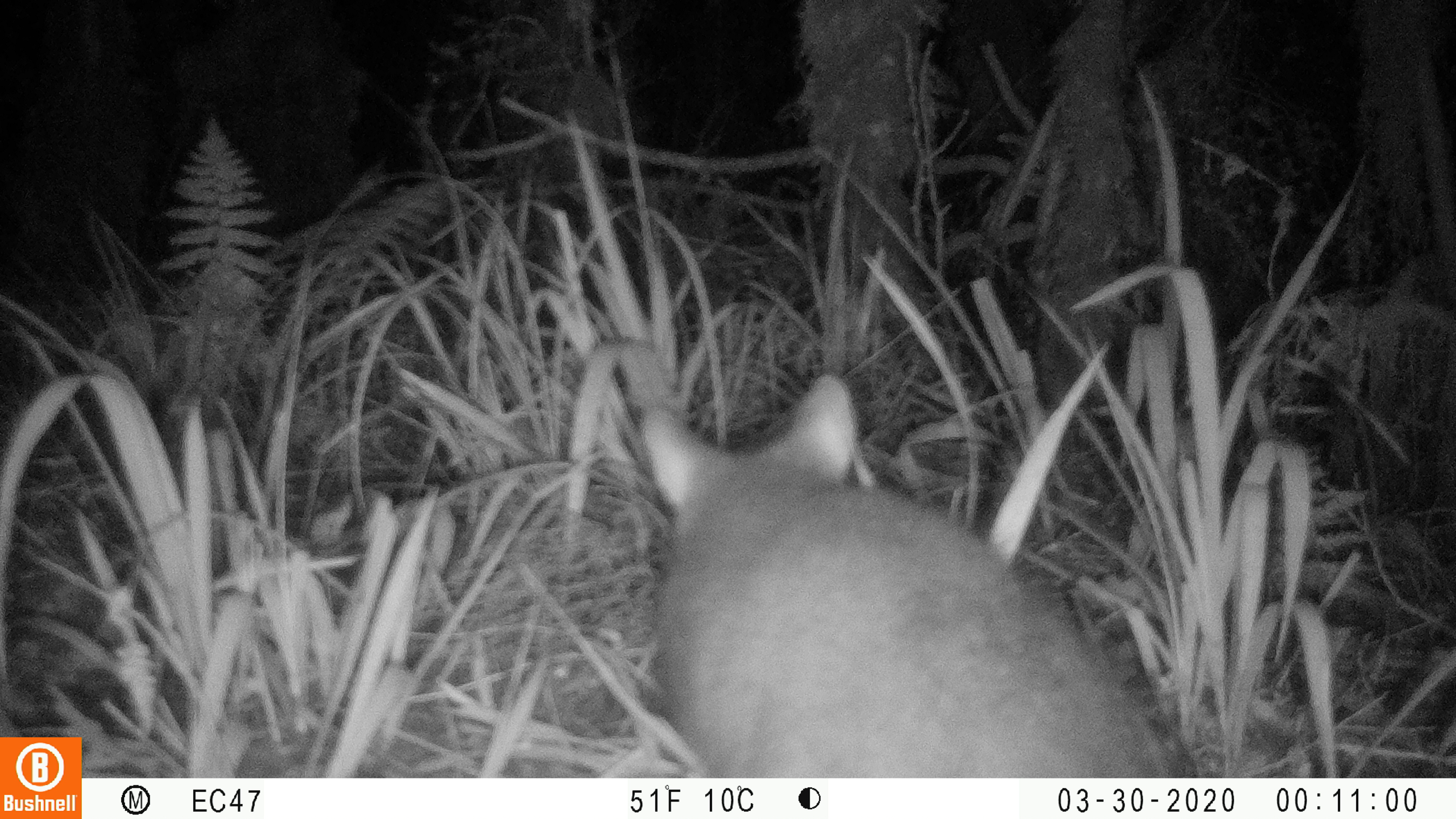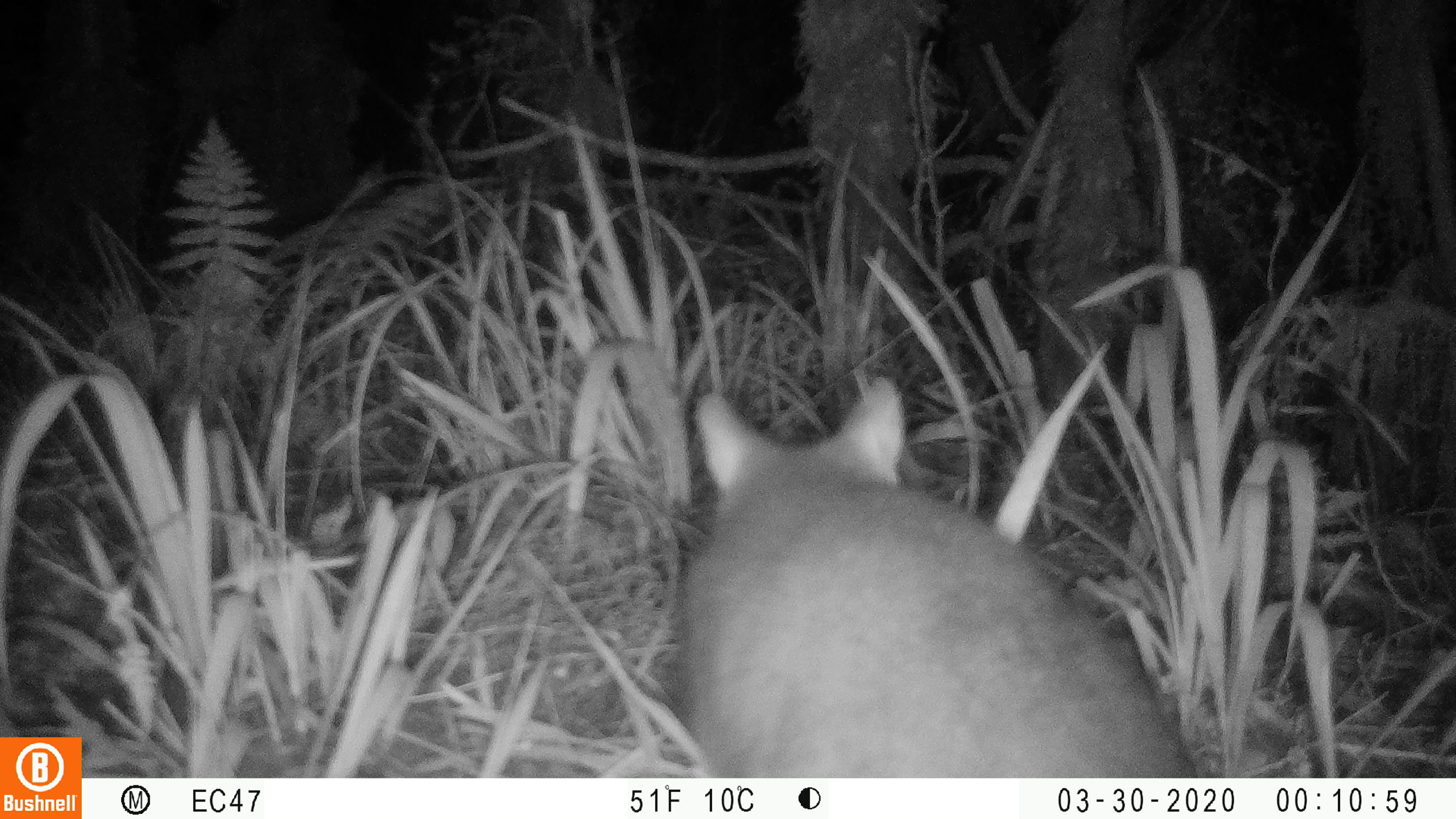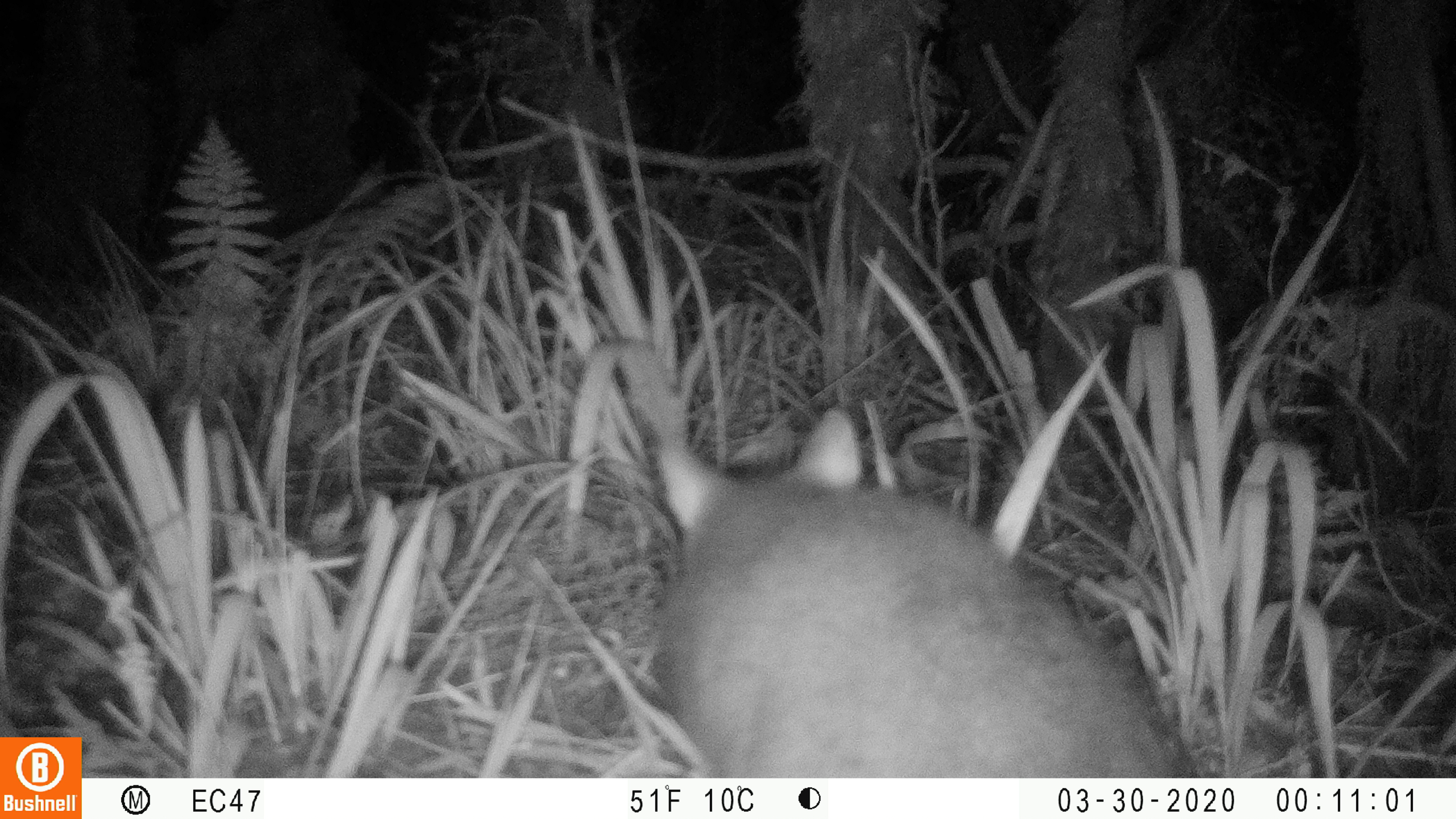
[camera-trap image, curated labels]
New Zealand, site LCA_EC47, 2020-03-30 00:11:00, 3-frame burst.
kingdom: Animalia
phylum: Chordata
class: Mammalia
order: Diprotodontia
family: Phalangeridae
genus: Trichosurus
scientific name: Trichosurus vulpecula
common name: common brushtail possum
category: possum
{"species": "possum (common brushtail possum) (Trichosurus vulpecula)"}